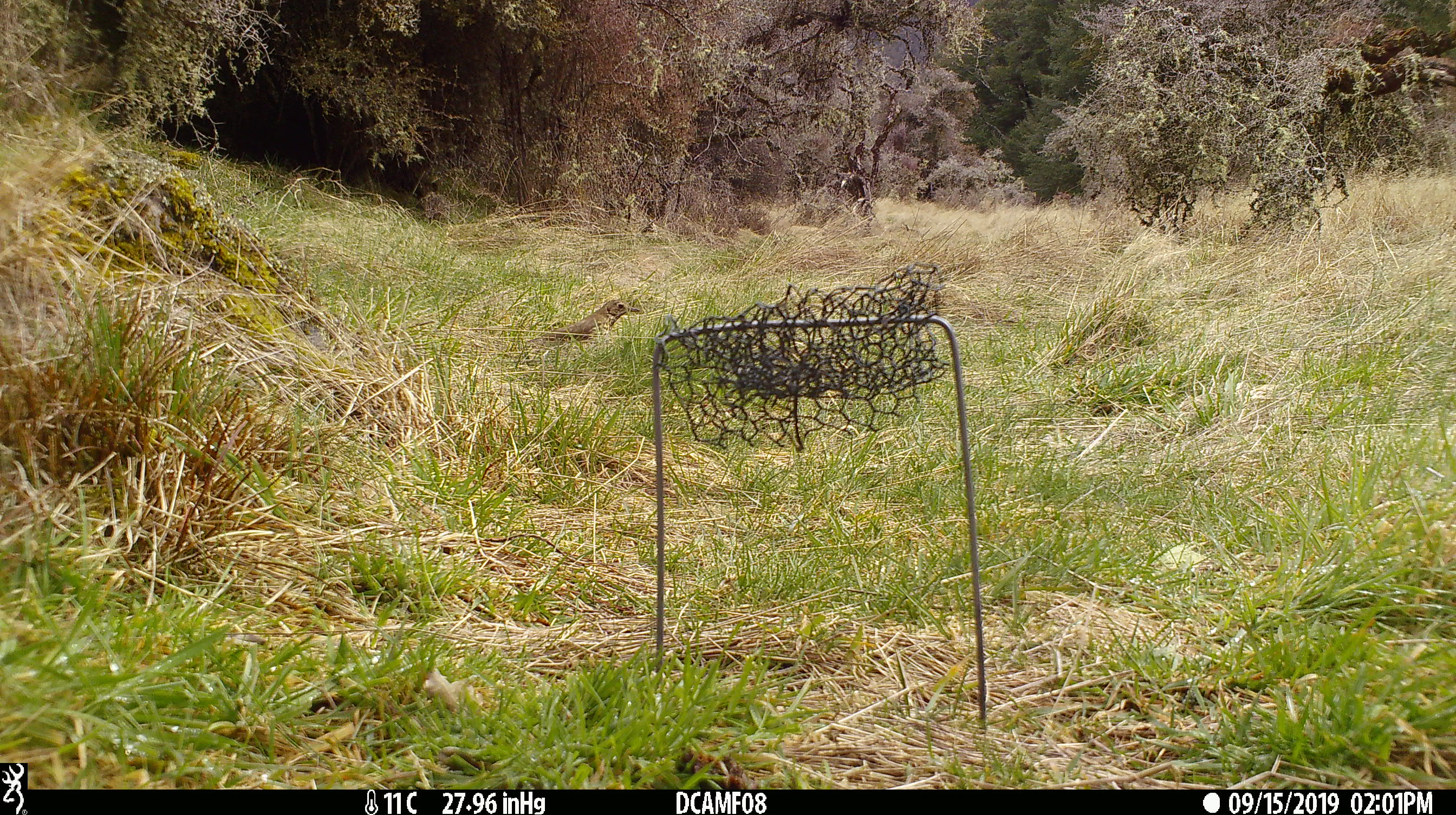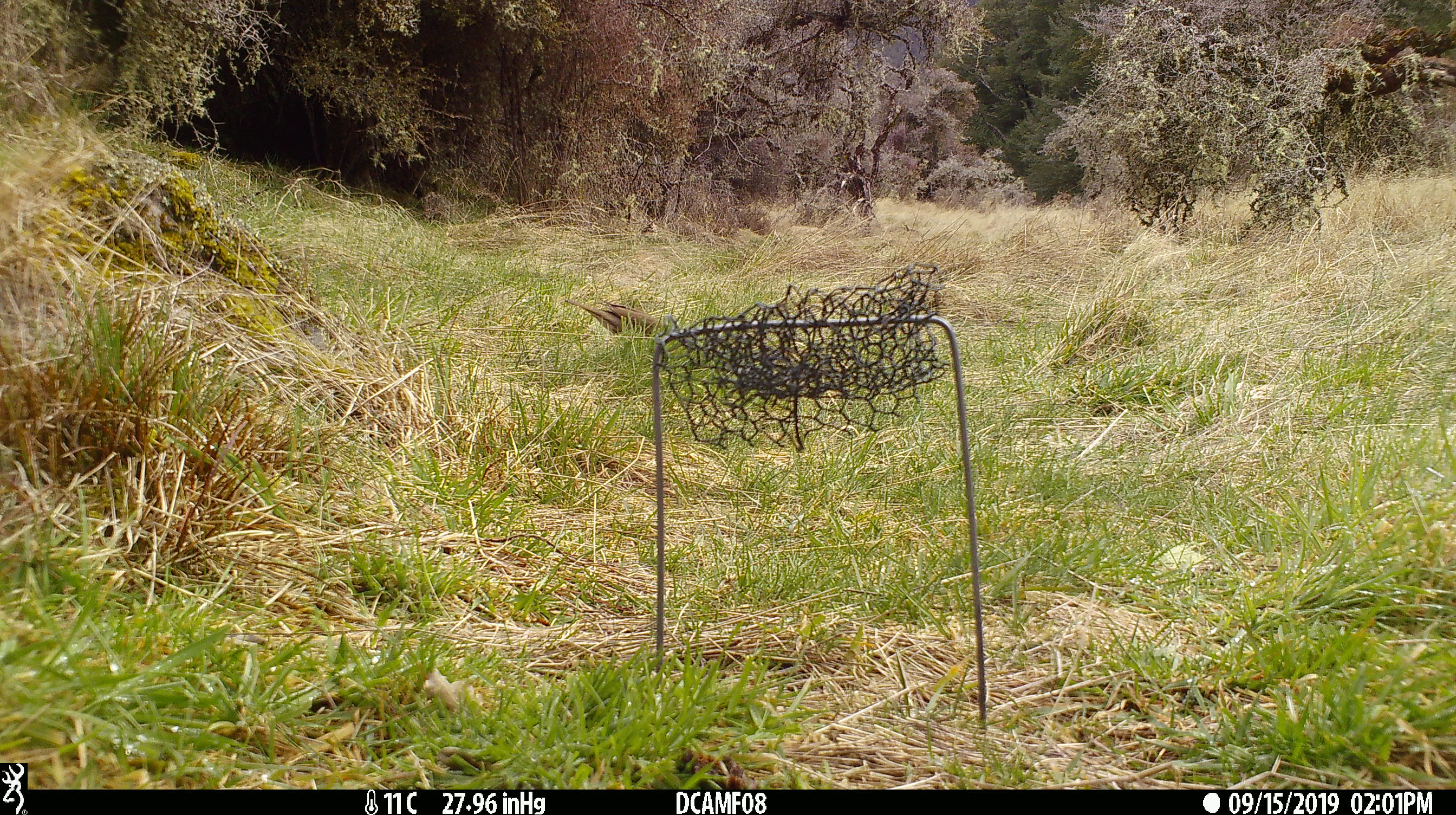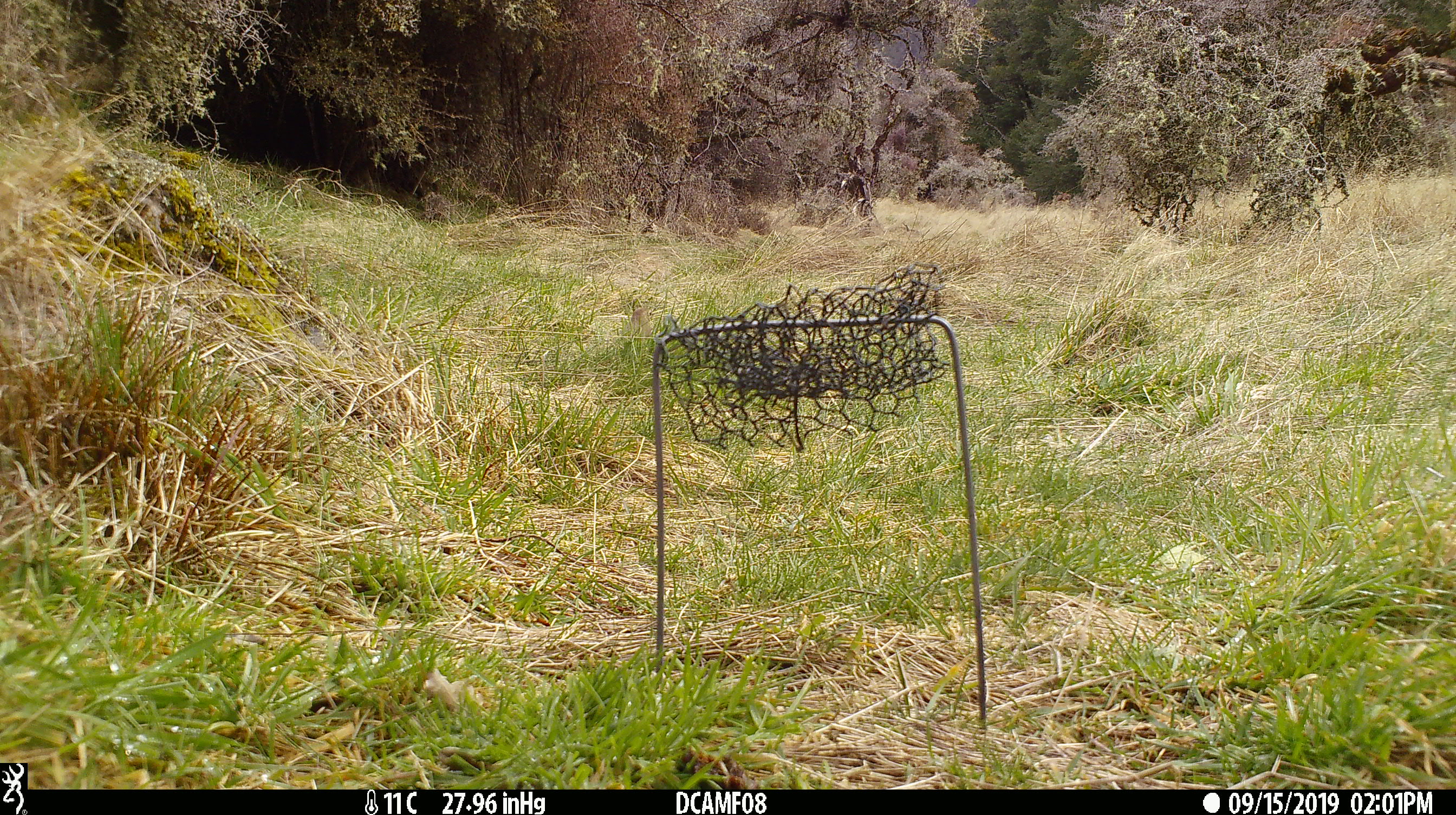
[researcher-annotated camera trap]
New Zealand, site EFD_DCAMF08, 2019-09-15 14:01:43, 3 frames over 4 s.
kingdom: Animalia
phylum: Chordata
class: Aves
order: Passeriformes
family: Turdidae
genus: Turdus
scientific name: Turdus philomelos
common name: song thrush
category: thrush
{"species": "thrush (song thrush) (Turdus philomelos)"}